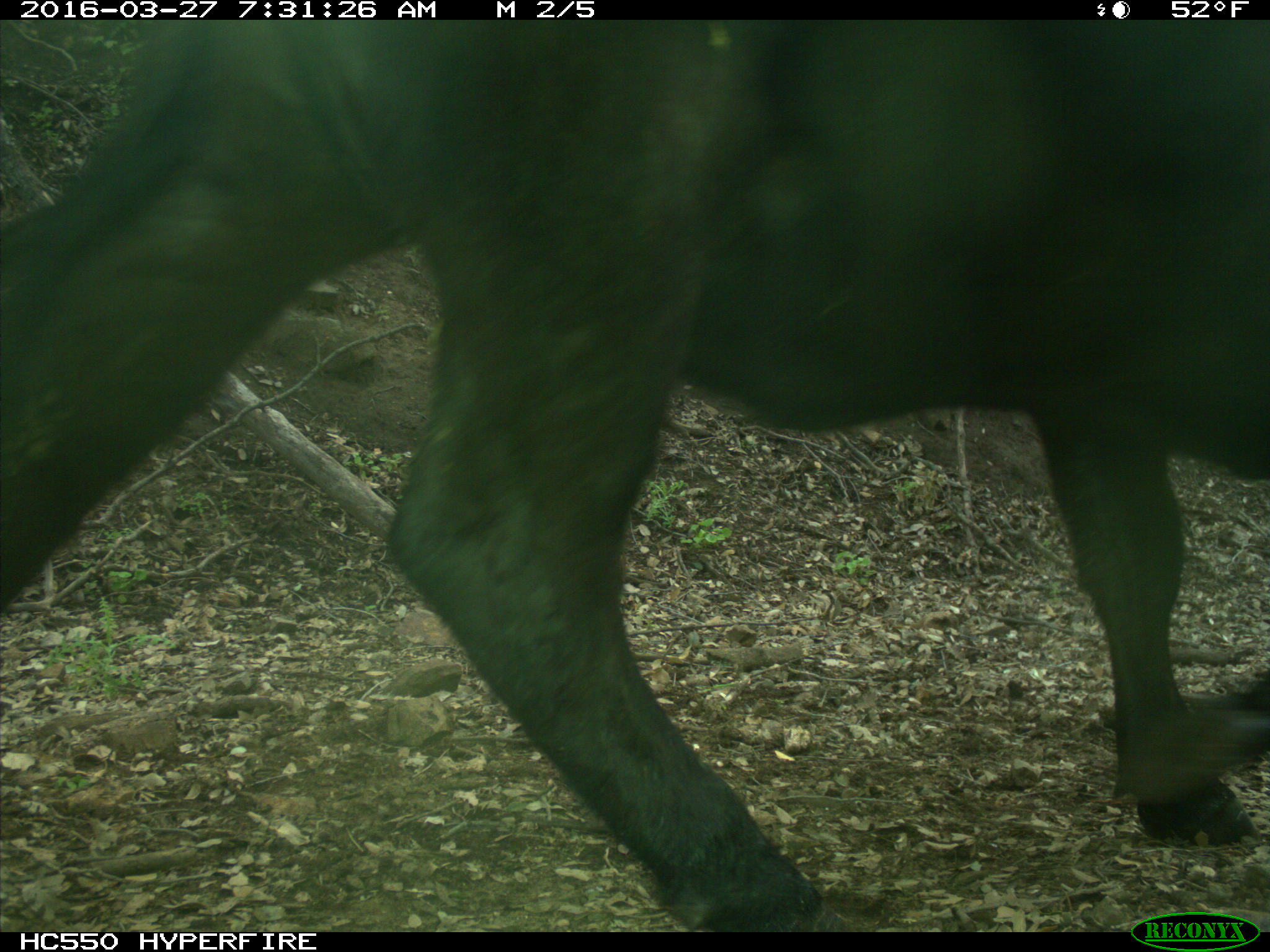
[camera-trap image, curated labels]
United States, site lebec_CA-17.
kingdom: Animalia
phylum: Chordata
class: Mammalia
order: Artiodactyla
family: Bovidae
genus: Bos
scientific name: Bos taurus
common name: domestic cow